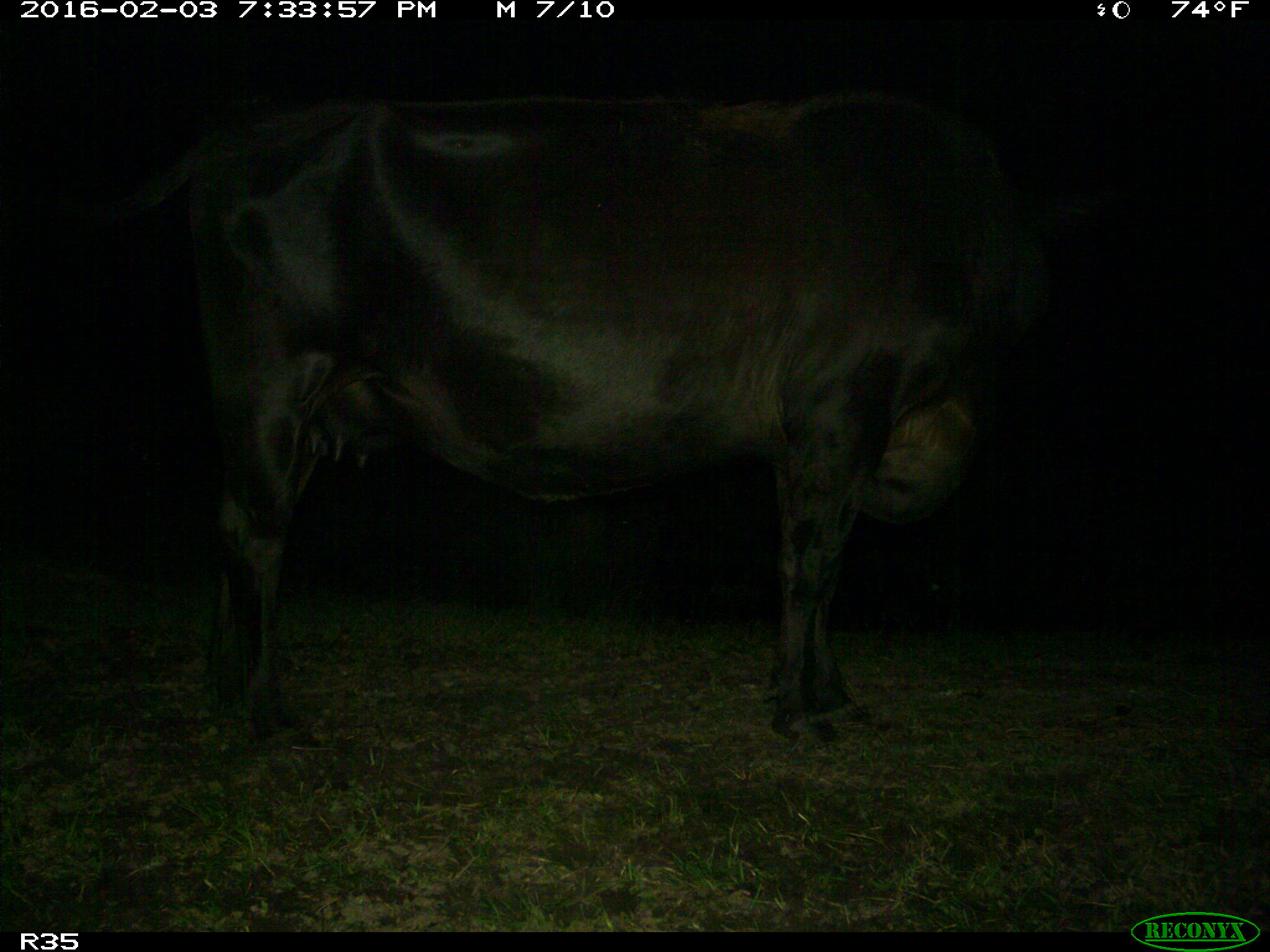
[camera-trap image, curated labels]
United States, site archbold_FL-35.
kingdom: Animalia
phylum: Chordata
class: Mammalia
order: Artiodactyla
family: Bovidae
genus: Bos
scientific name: Bos taurus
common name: domestic cow